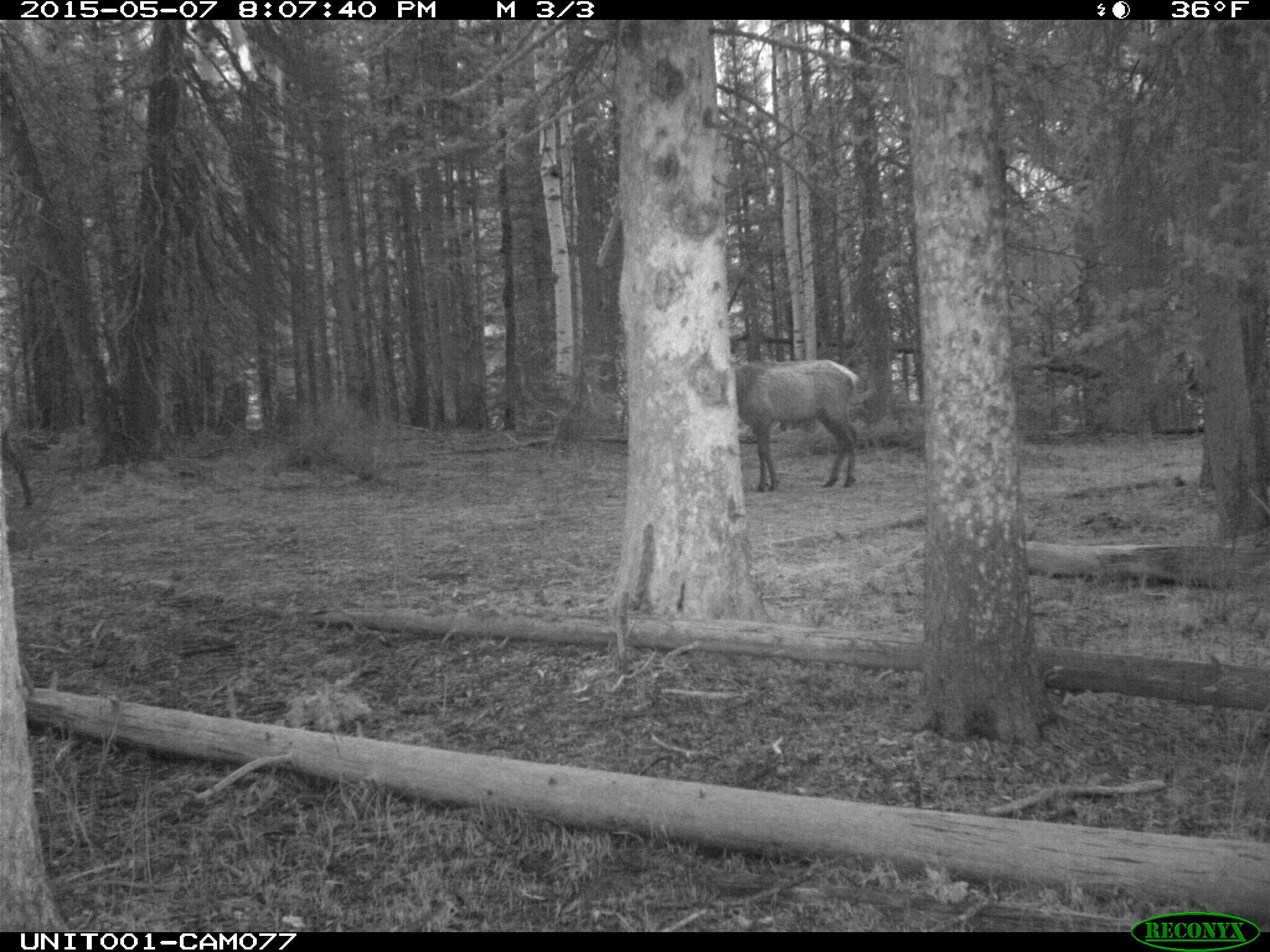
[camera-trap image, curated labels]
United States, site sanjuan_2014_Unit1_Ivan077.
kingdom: Animalia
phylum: Chordata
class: Mammalia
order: Artiodactyla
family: Cervidae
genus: Cervus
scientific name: Cervus elaphus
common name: red deer